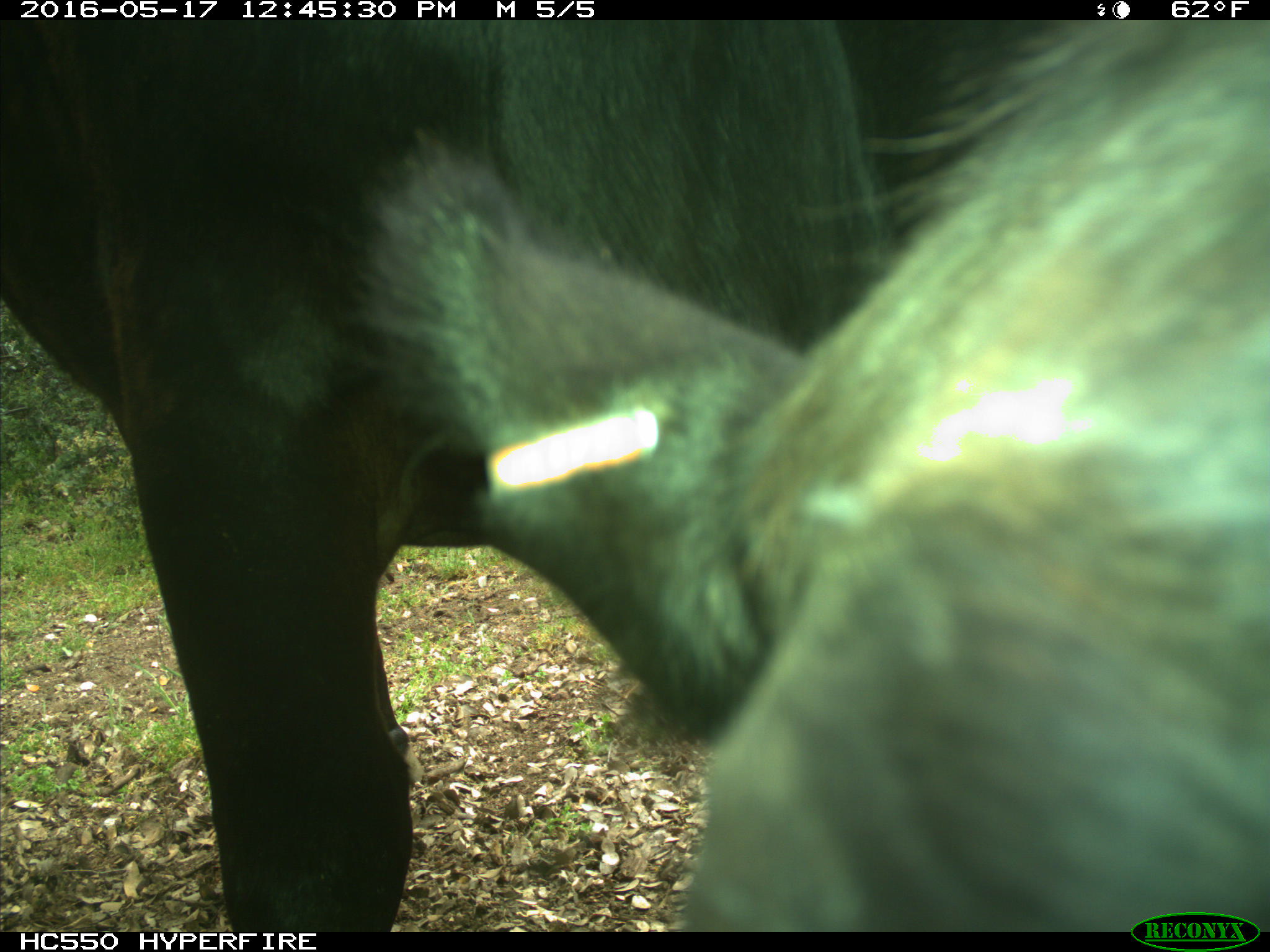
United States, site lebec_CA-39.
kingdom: Animalia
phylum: Chordata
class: Mammalia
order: Artiodactyla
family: Bovidae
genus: Bos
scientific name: Bos taurus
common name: domestic cow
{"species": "Bos taurus (domestic cow)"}